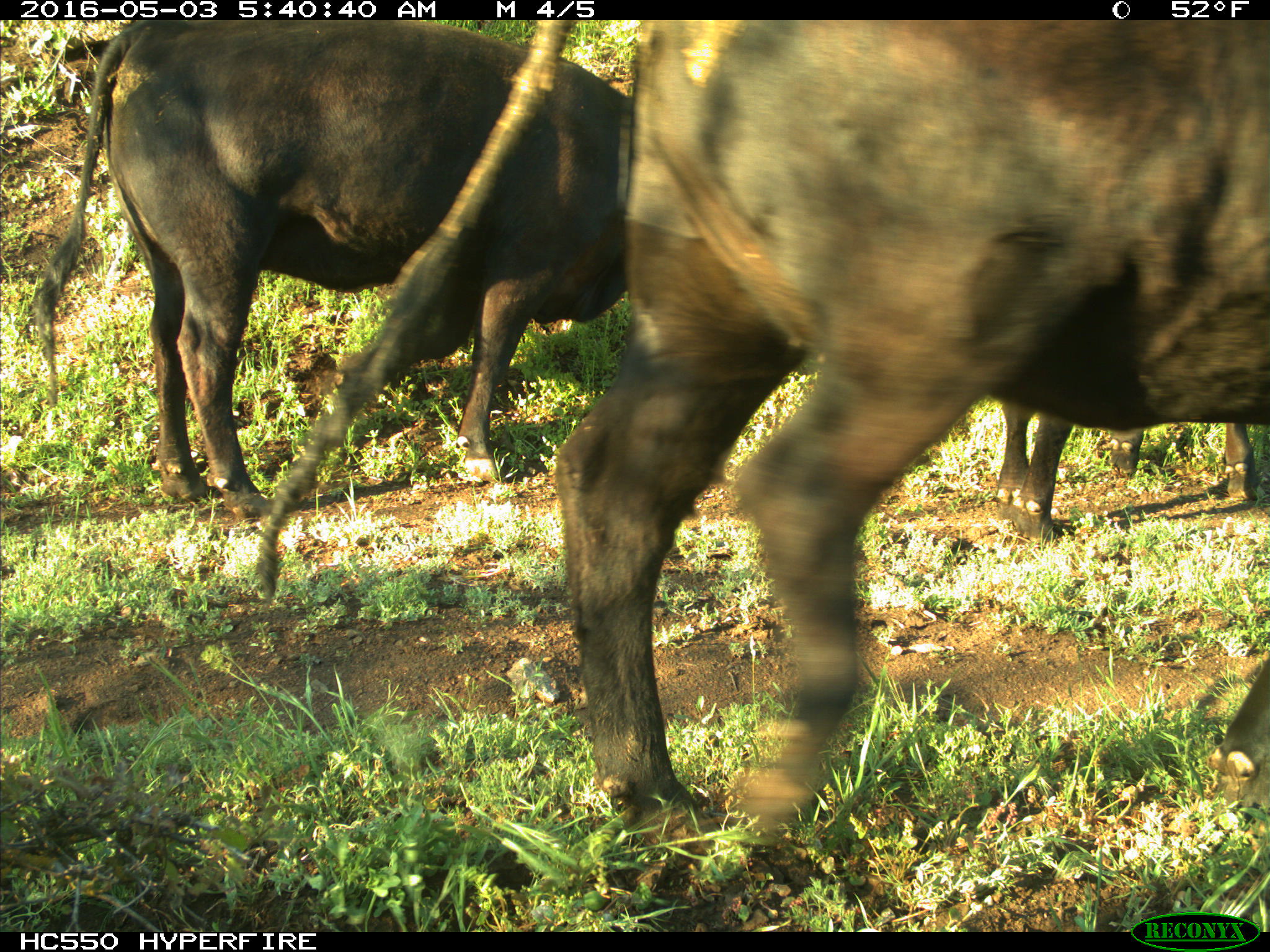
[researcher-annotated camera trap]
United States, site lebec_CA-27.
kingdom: Animalia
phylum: Chordata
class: Mammalia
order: Artiodactyla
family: Bovidae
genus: Bos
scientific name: Bos taurus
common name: domestic cow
Bos taurus (domestic cow).